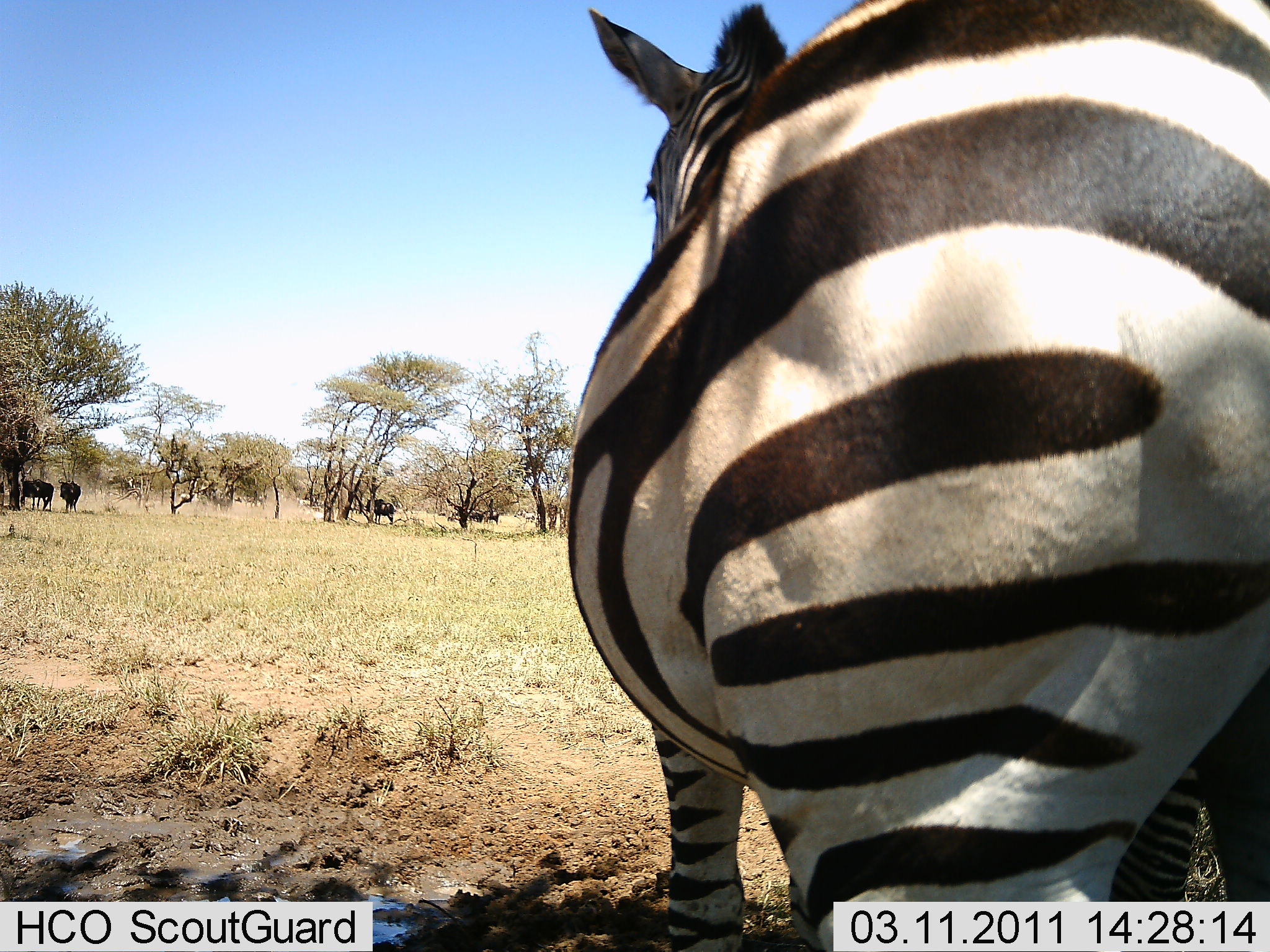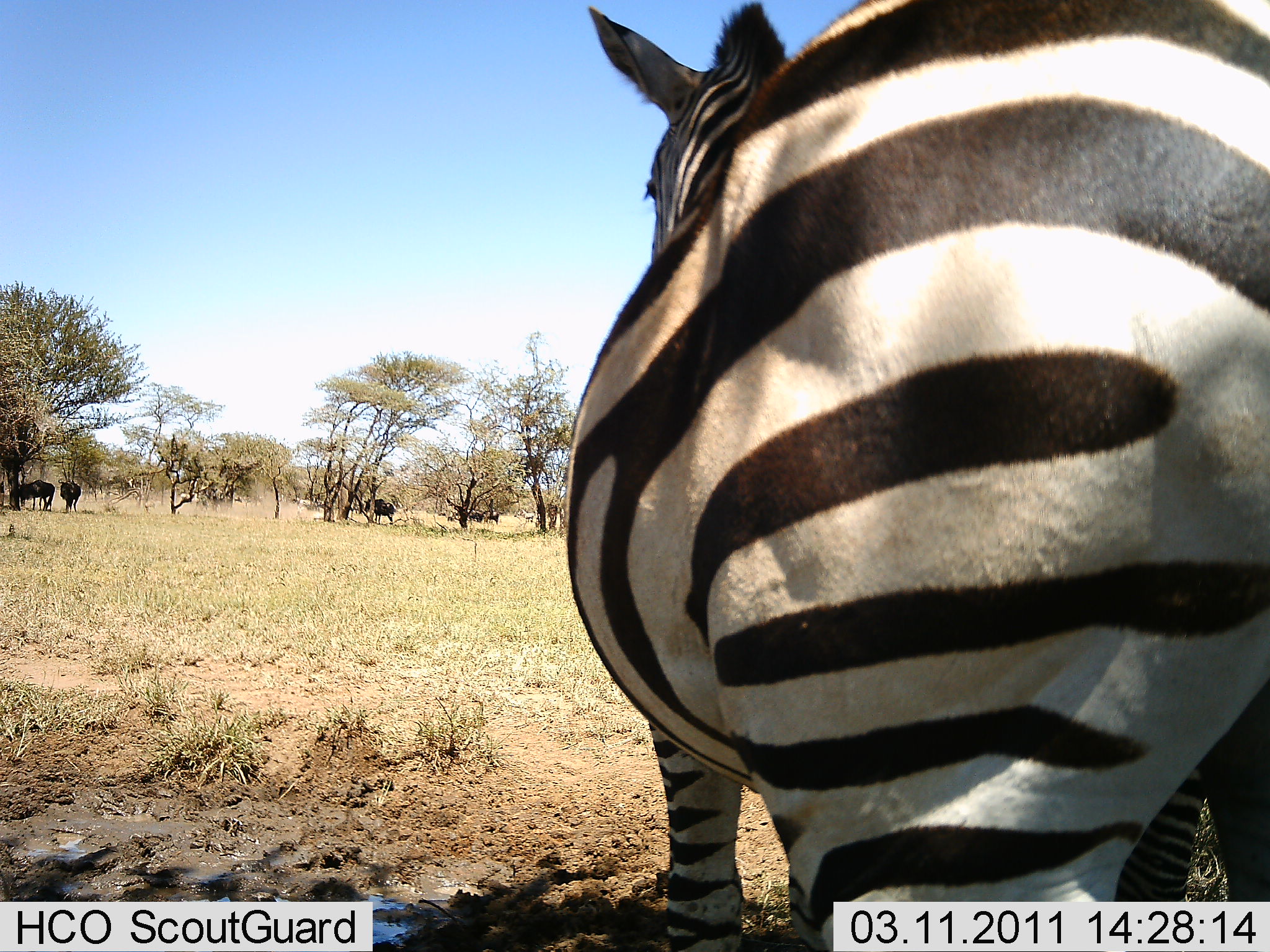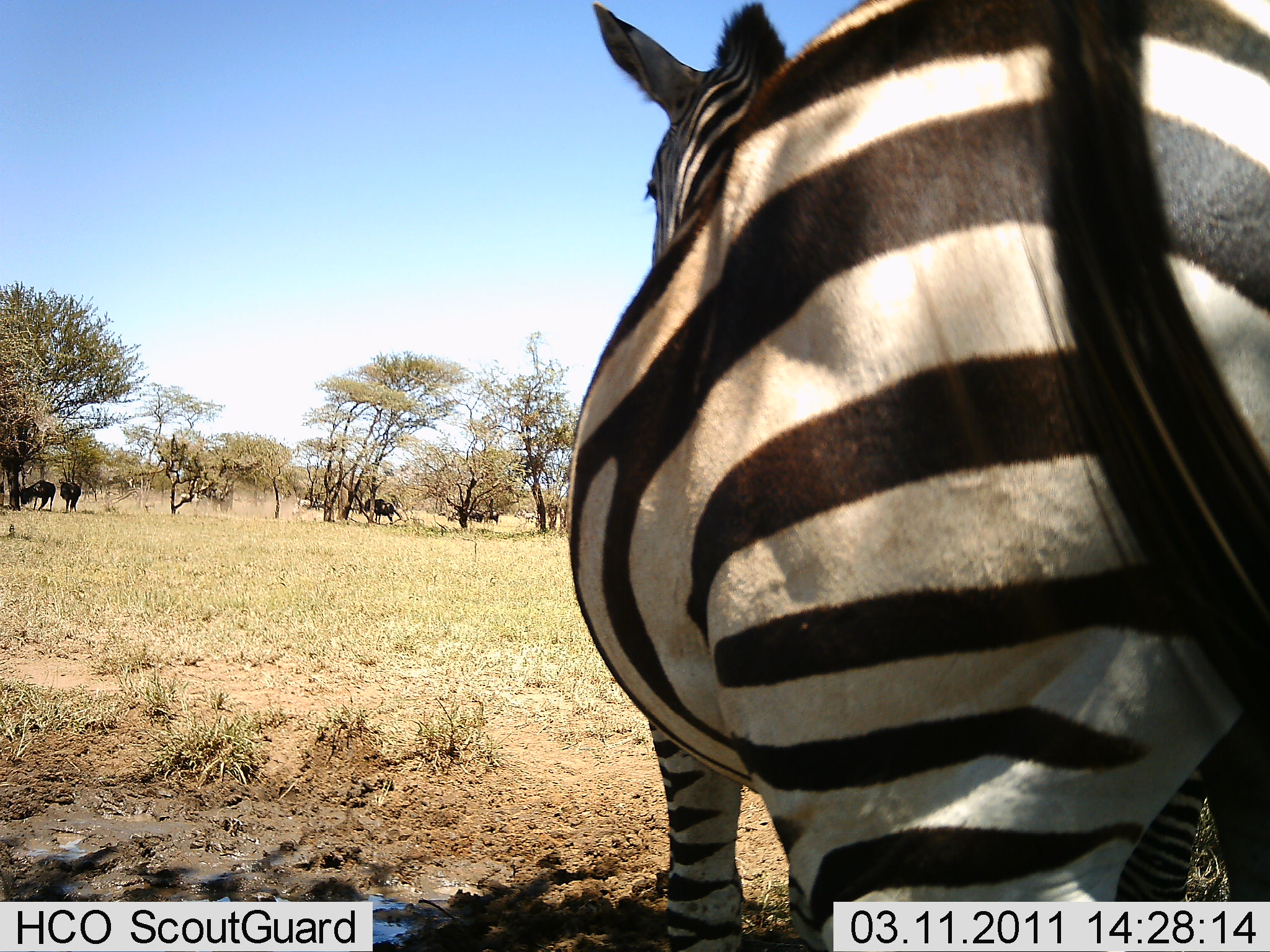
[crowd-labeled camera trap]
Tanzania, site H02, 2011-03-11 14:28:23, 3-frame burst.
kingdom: Animalia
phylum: Chordata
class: Mammalia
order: Artiodactyla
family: Bovidae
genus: Connochaetes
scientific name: Connochaetes taurinus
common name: blue wildebeest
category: wildebeest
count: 3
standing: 85%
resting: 0%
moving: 8%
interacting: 0%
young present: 0%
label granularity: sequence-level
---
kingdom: Animalia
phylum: Chordata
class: Mammalia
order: Perissodactyla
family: Equidae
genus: Equus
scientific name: Equus quagga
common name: plains zebra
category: zebra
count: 1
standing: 100%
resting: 0%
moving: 5%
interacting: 0%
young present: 0%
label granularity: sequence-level